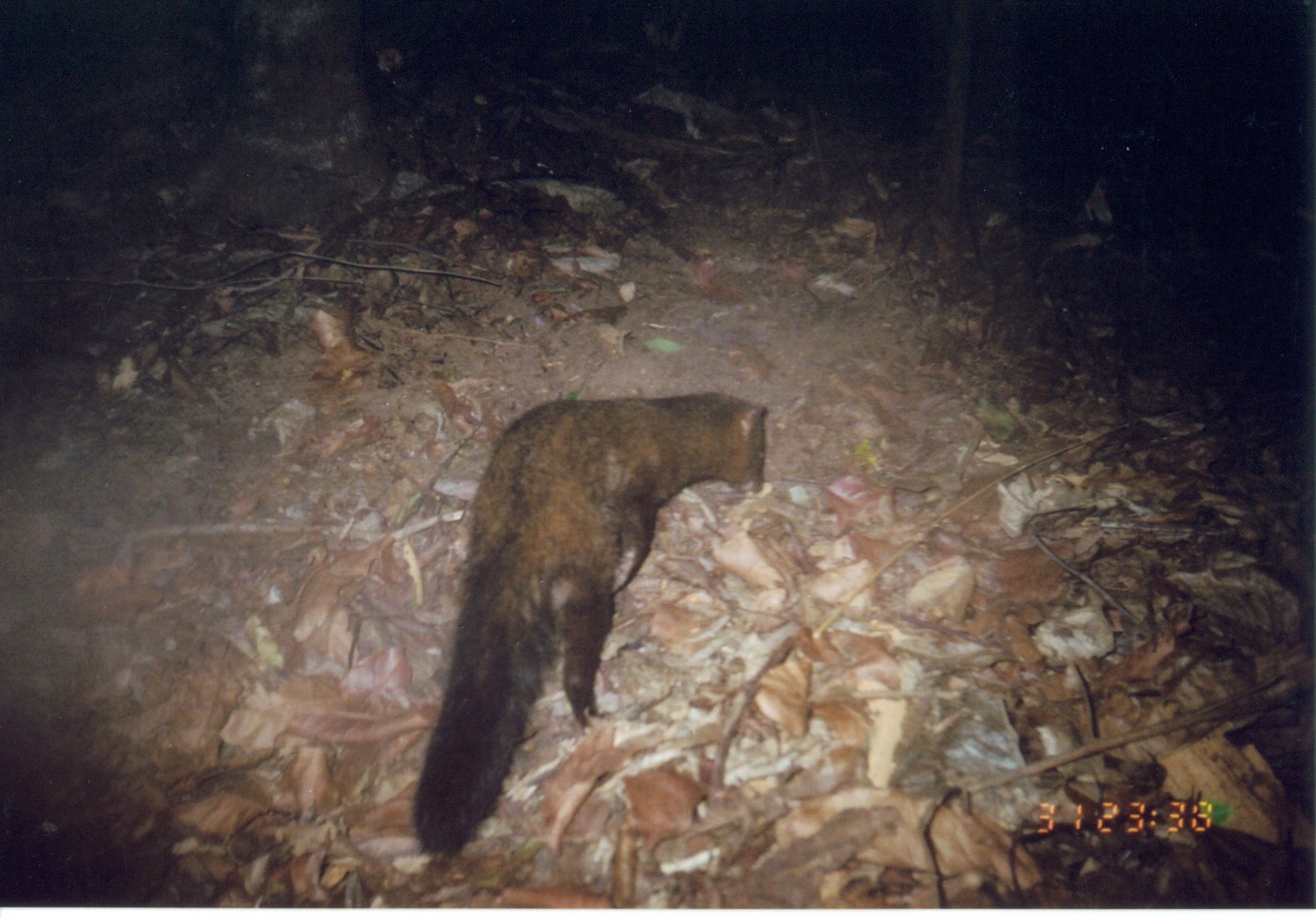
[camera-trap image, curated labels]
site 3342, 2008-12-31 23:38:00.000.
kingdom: Animalia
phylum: Chordata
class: Mammalia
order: Carnivora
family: Herpestidae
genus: Bdeogale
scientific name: Bdeogale crassicauda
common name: bushy-tailed mongoose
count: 1